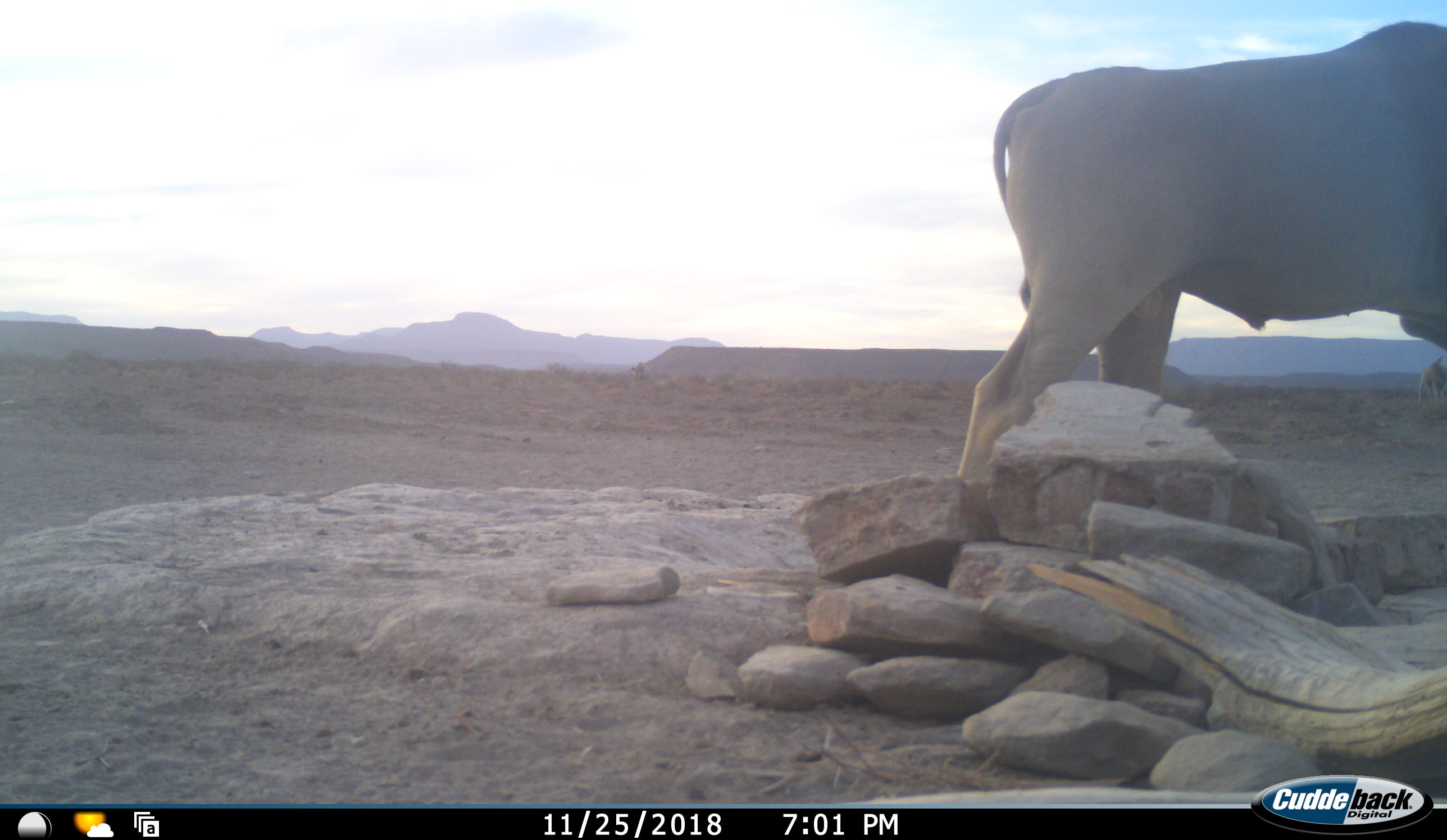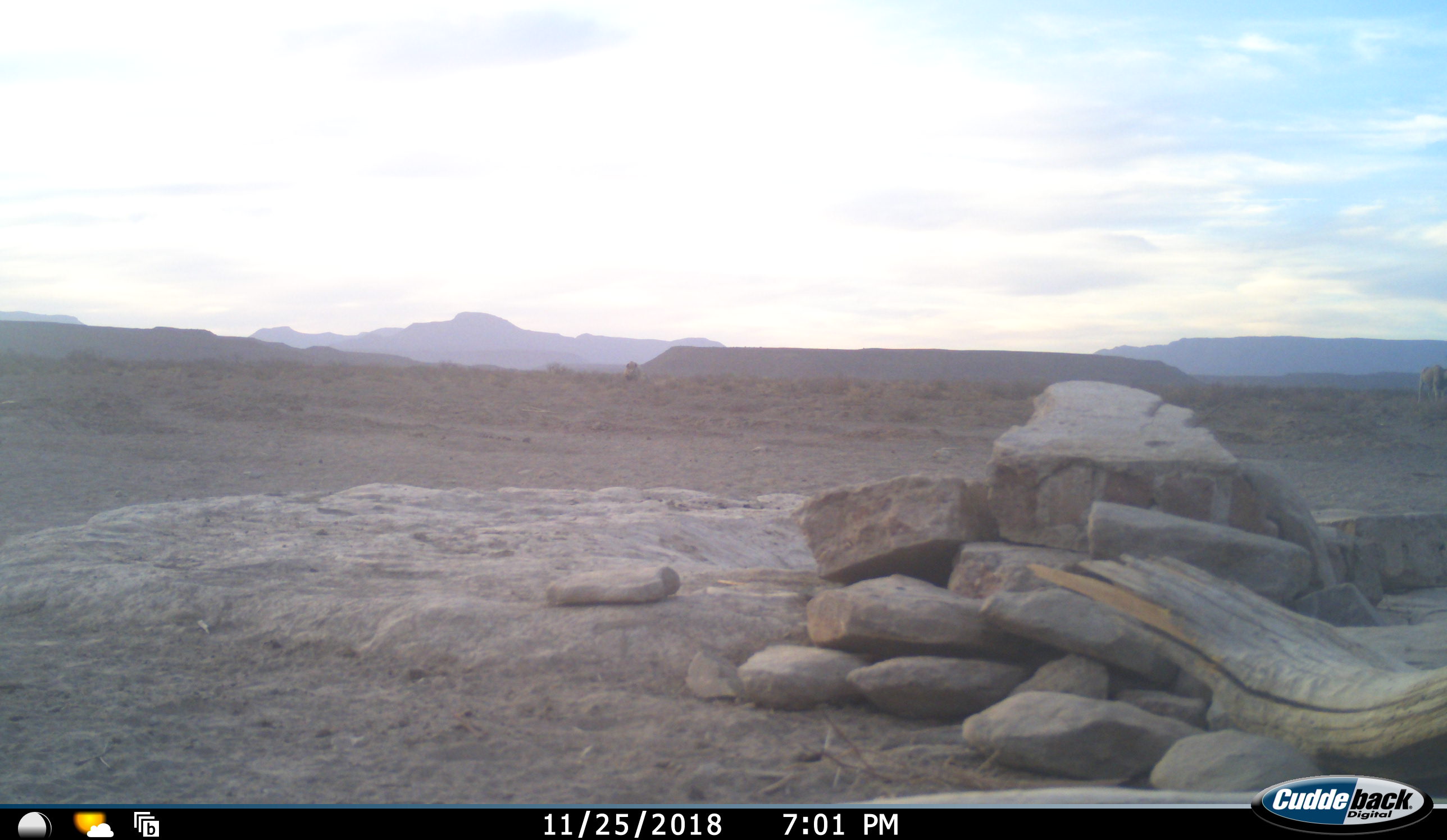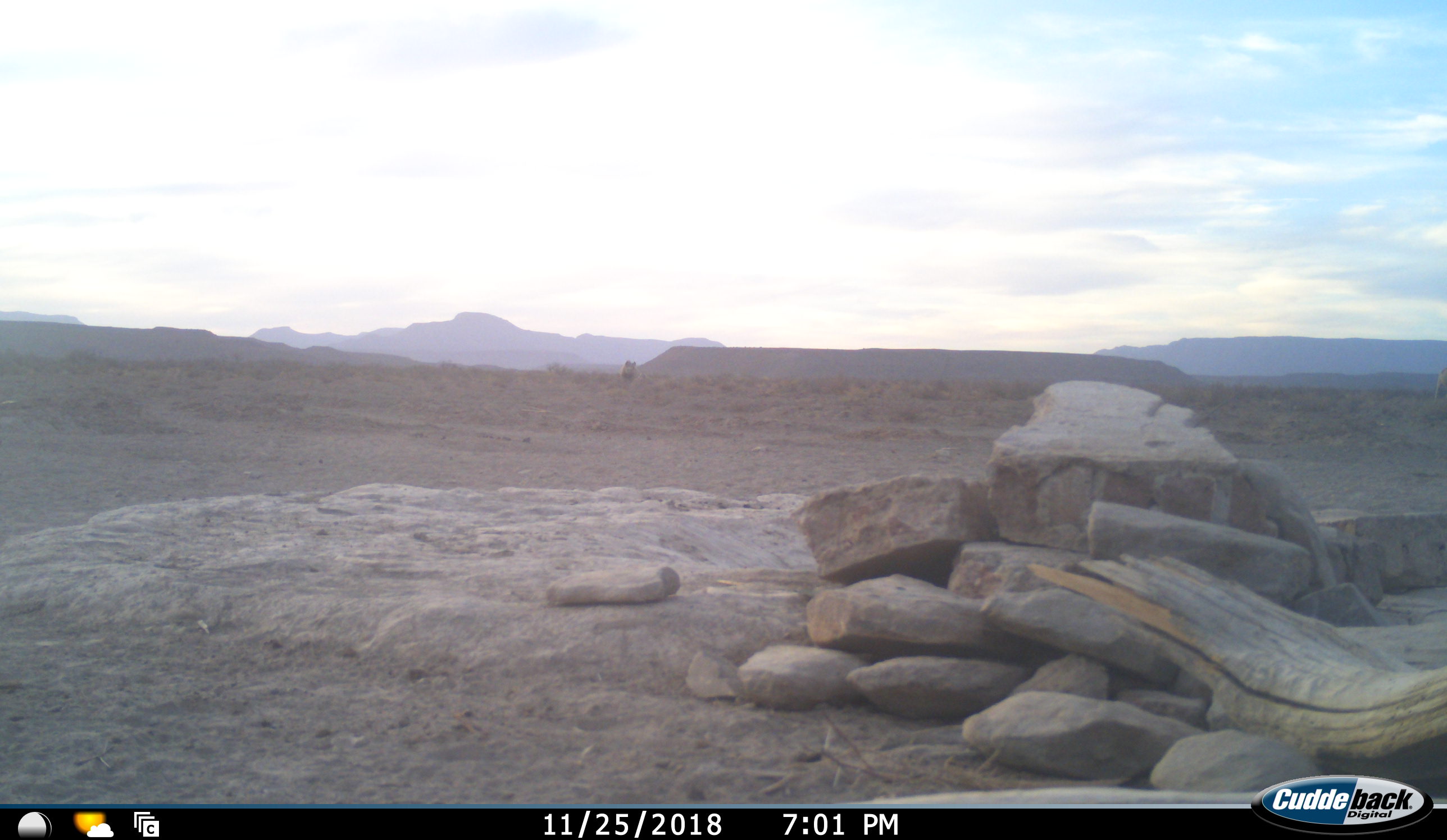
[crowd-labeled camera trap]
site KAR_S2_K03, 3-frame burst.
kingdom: Animalia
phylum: Chordata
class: Mammalia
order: Artiodactyla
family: Bovidae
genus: Tragelaphus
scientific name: Tragelaphus oryx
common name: eland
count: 1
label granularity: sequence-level